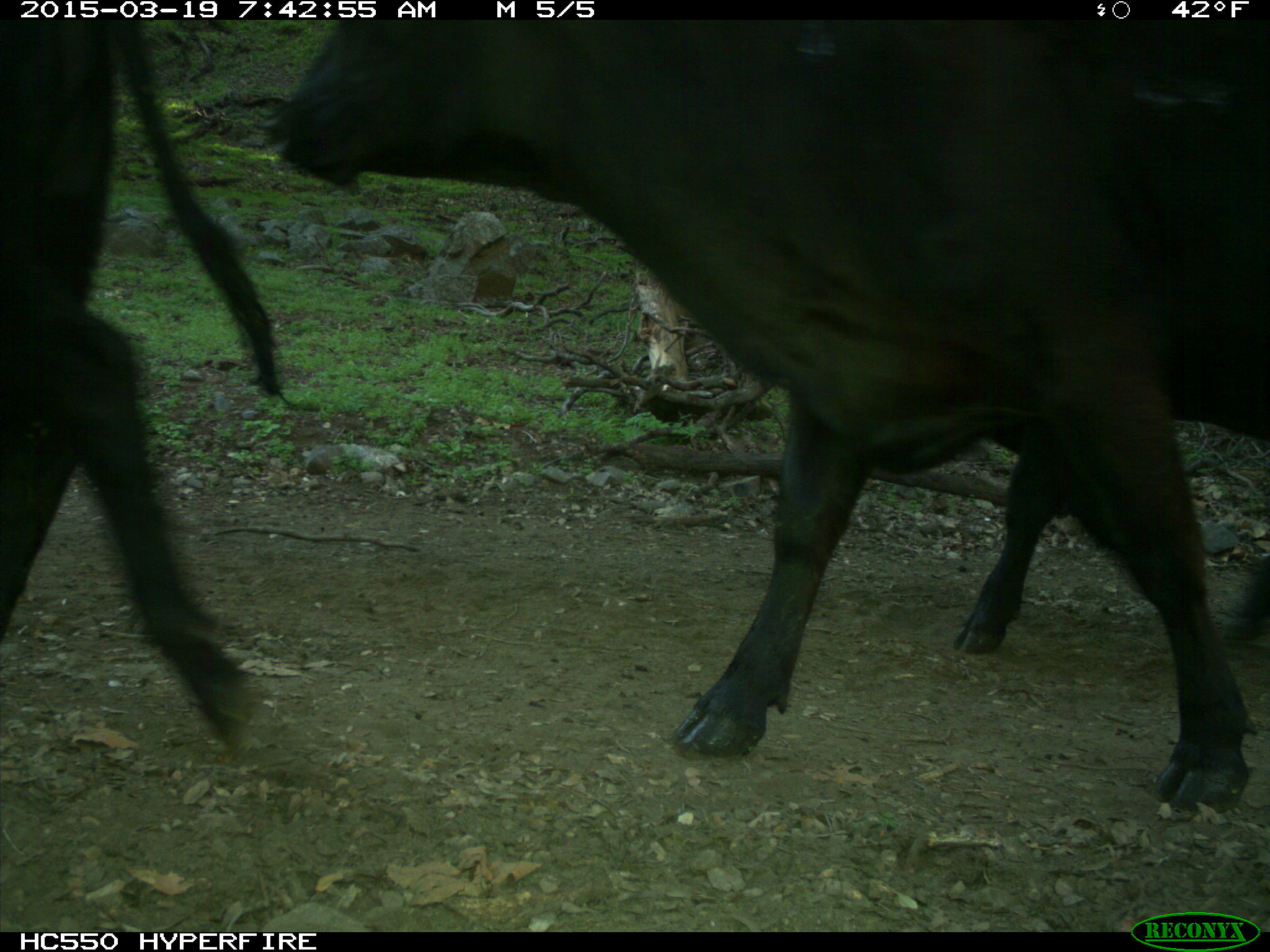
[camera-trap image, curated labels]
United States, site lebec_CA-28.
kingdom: Animalia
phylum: Chordata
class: Mammalia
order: Artiodactyla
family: Bovidae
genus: Bos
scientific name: Bos taurus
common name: domestic cow